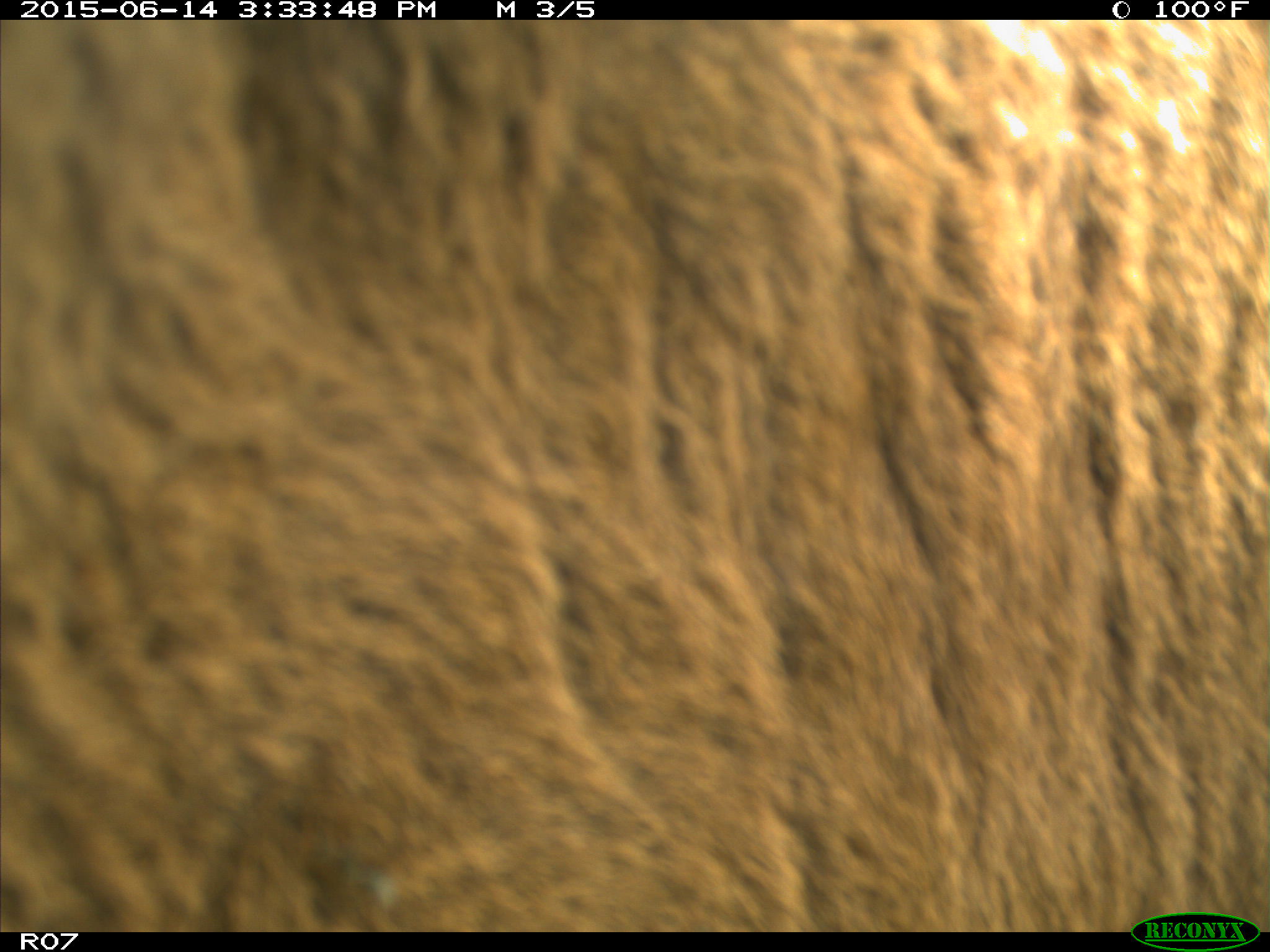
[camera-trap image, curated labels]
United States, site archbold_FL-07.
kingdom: Animalia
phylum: Chordata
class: Mammalia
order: Artiodactyla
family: Bovidae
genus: Bos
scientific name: Bos taurus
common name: domestic cow